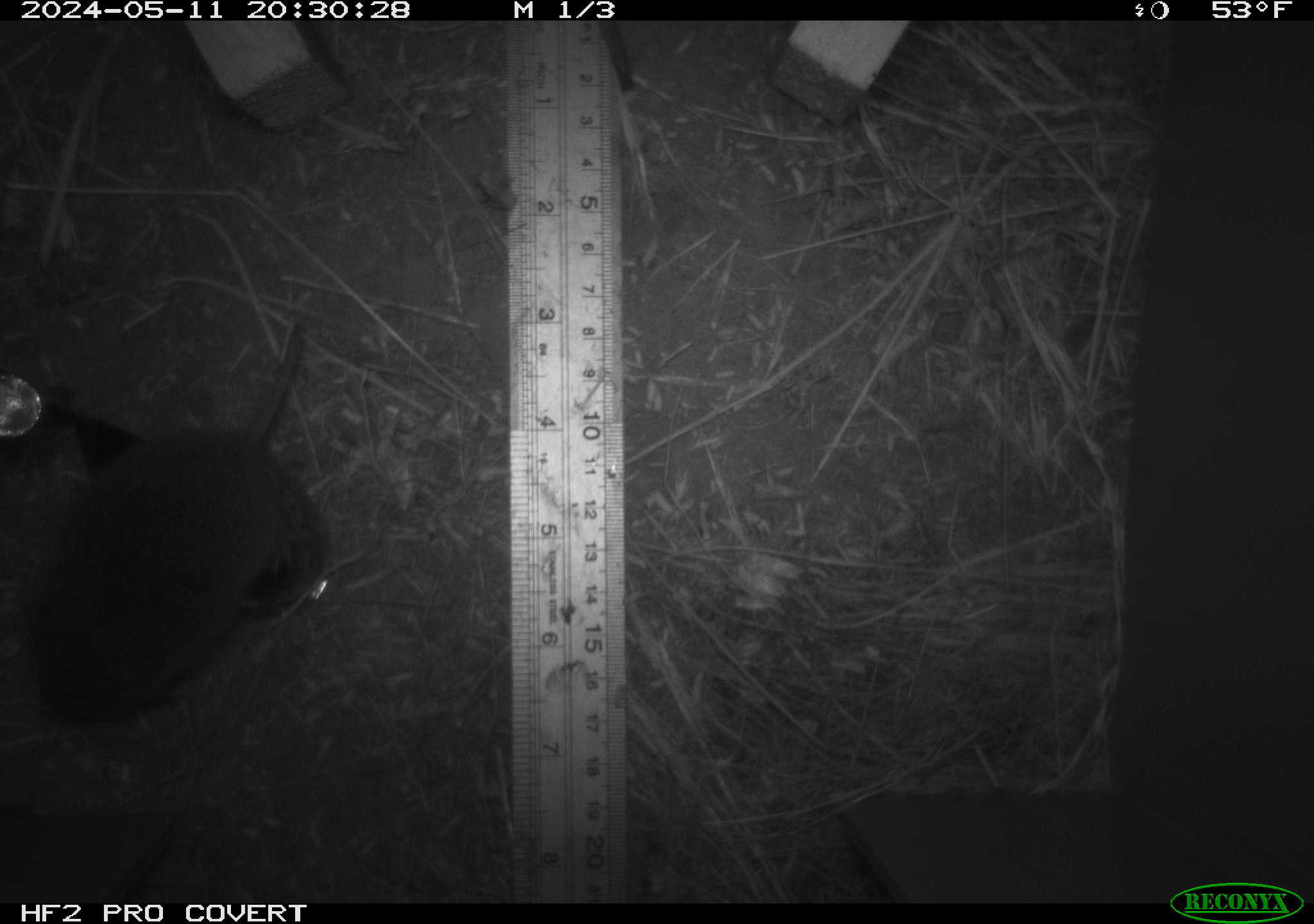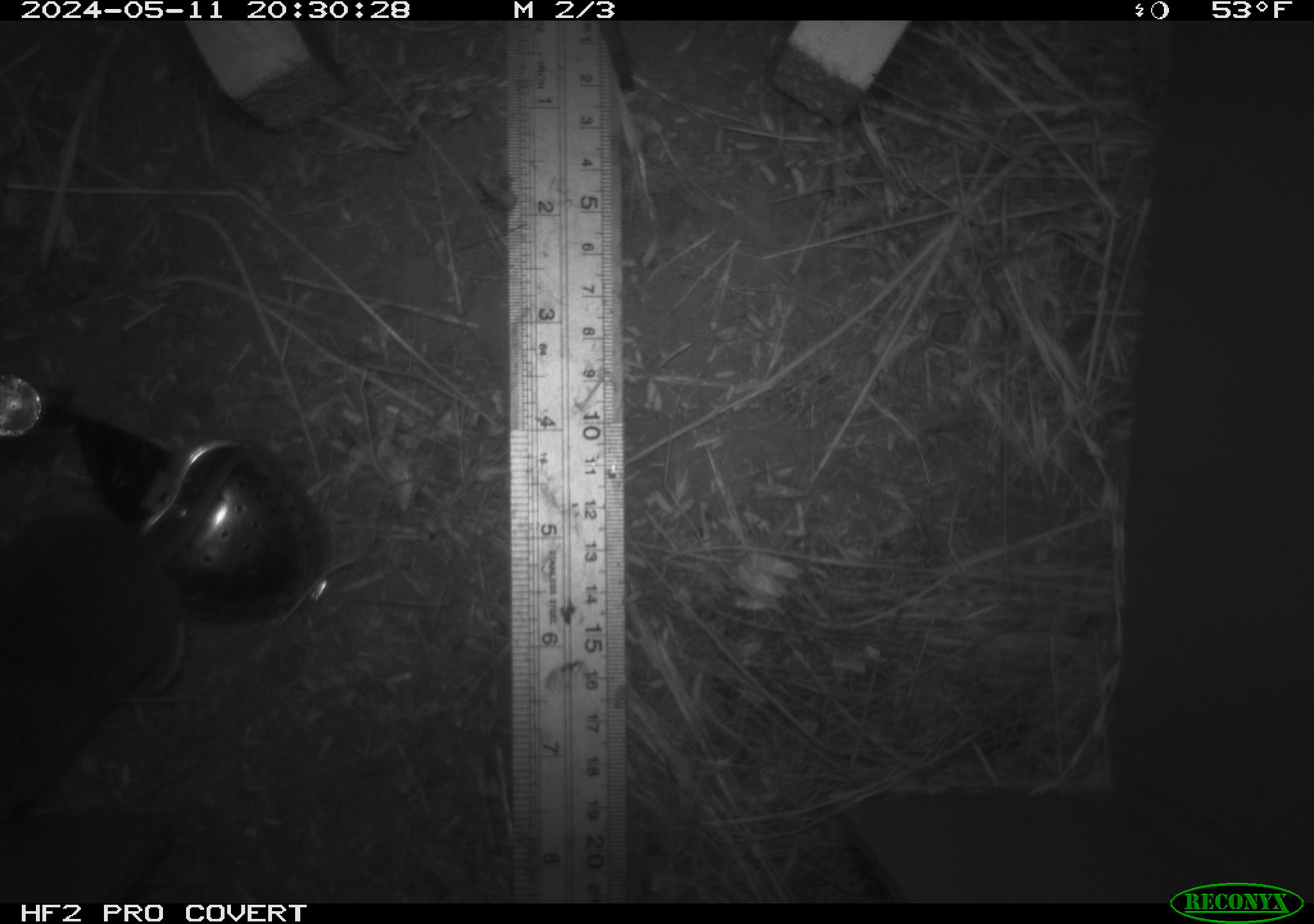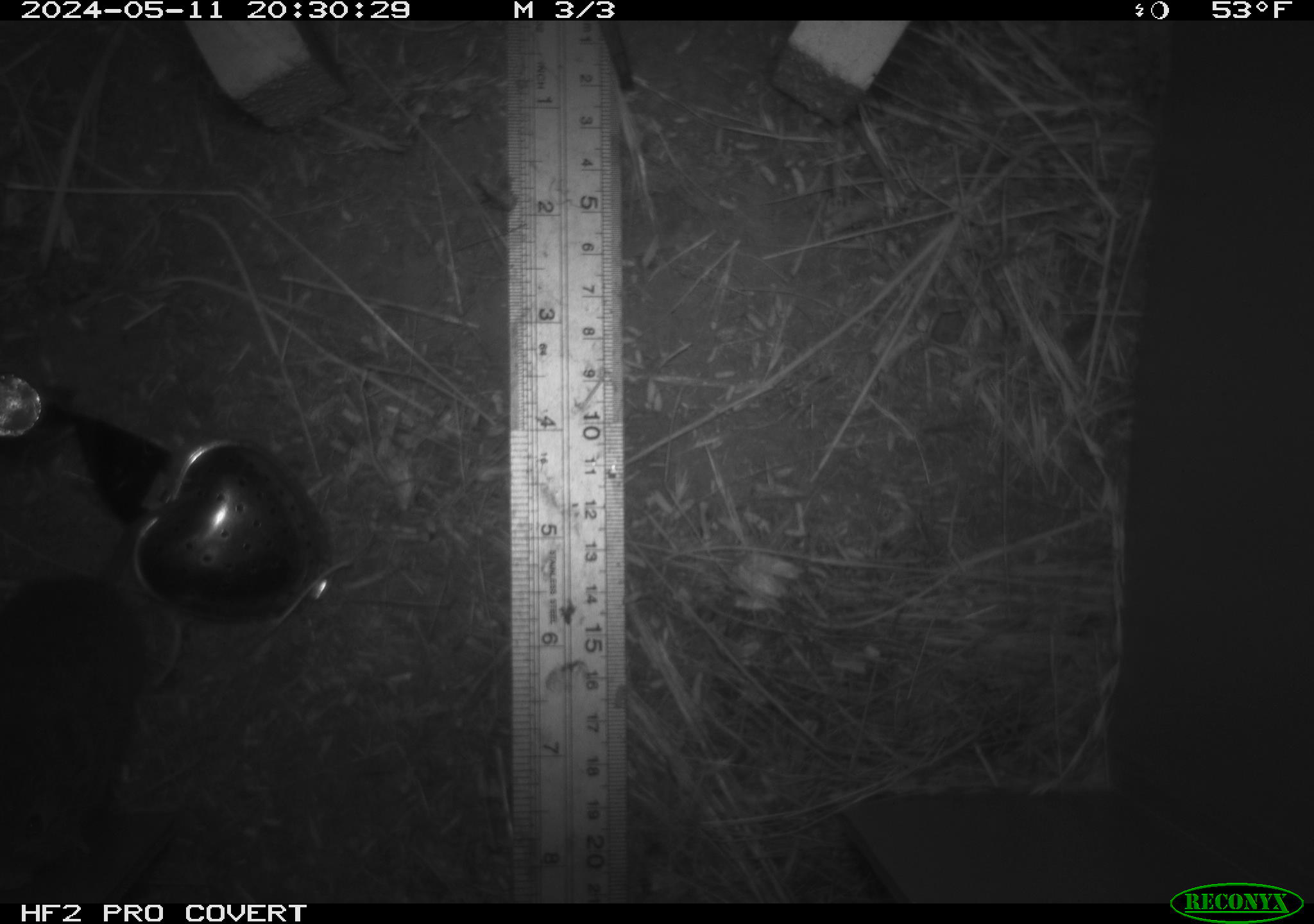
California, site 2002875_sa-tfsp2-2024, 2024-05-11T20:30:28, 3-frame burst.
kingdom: Animalia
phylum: Chordata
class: Mammalia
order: Rodentia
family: Cricetidae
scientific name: Arvicolinae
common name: voles, lemmings, and muskrats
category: arvicolinae subfamily